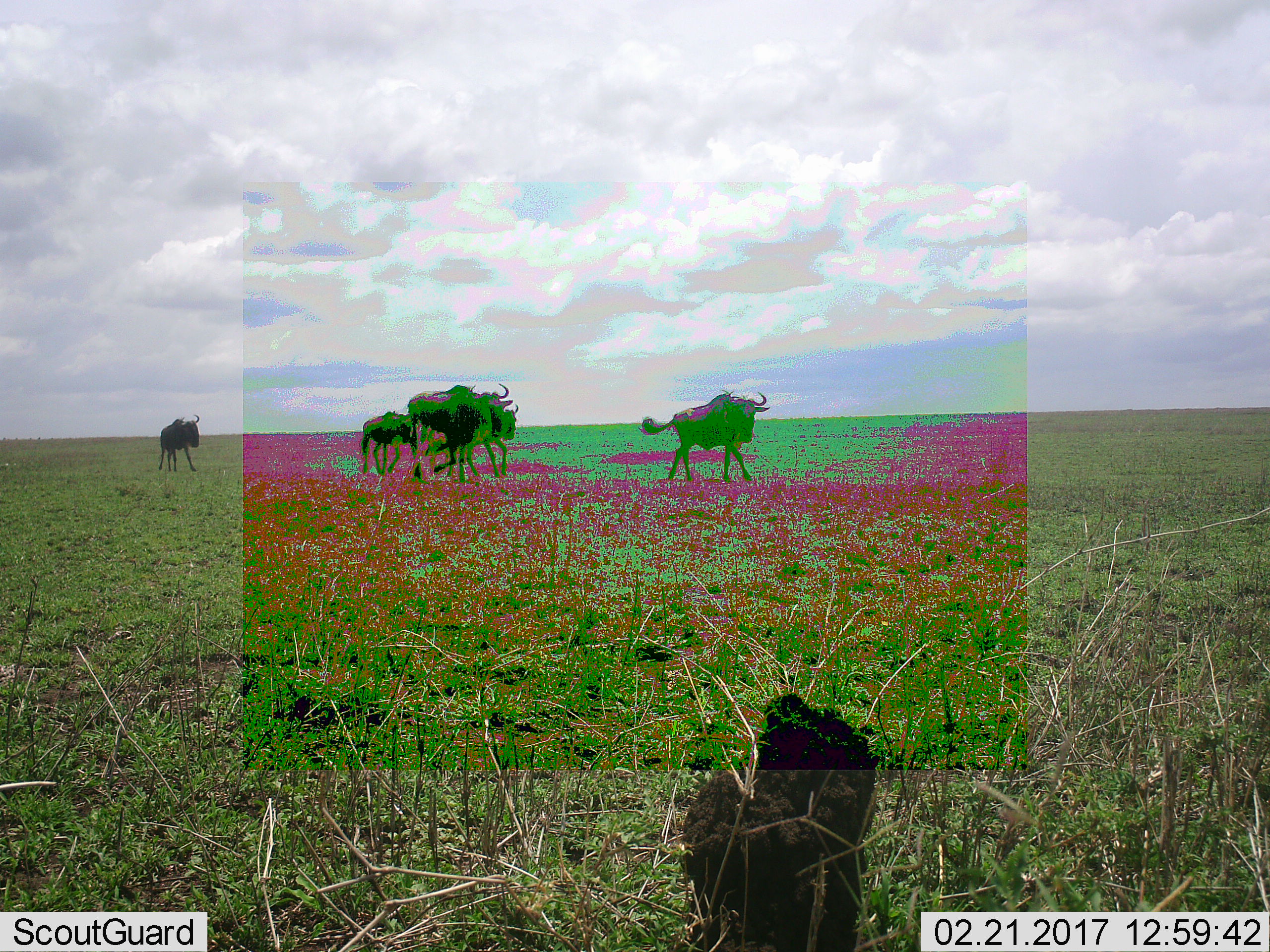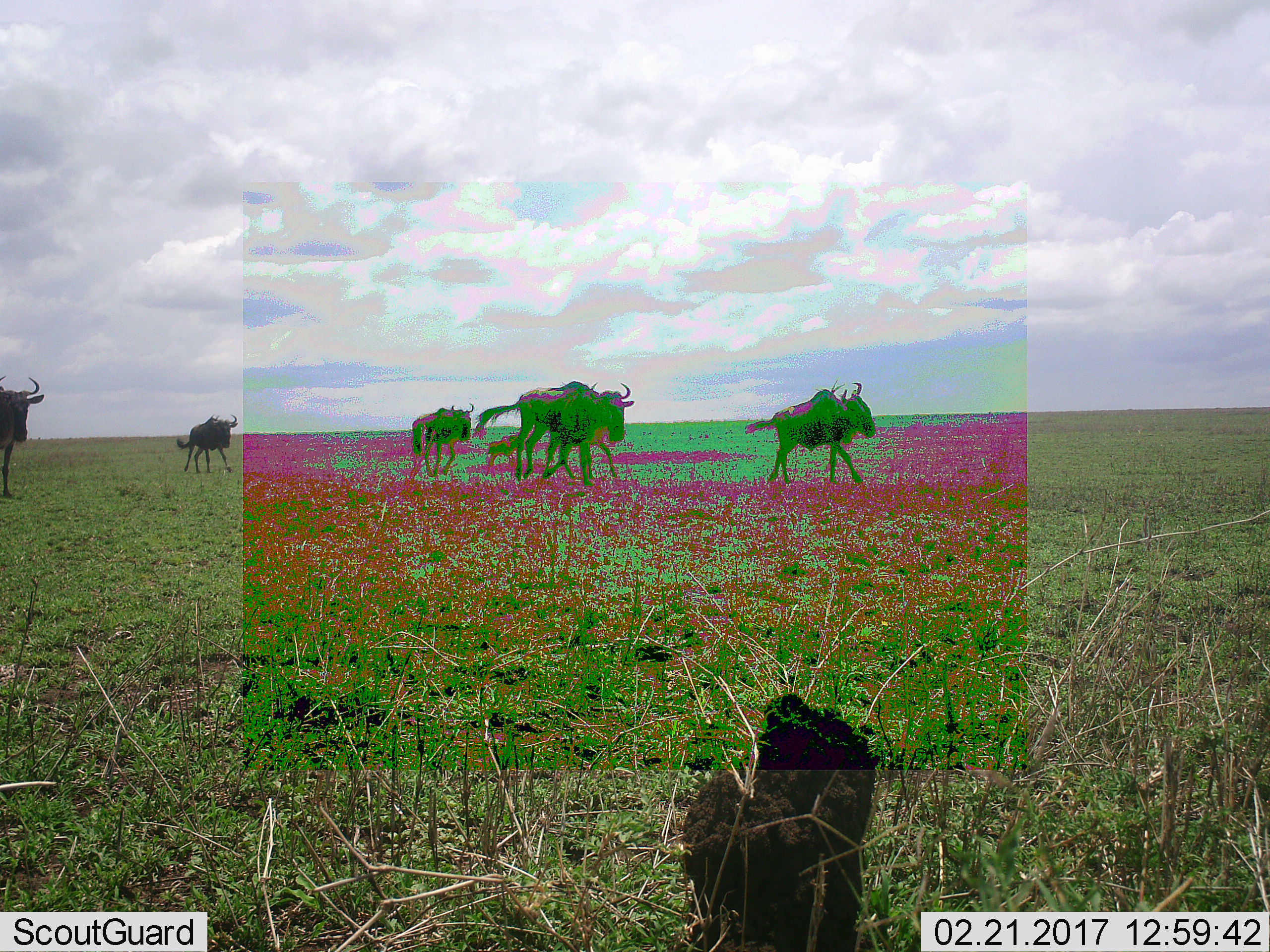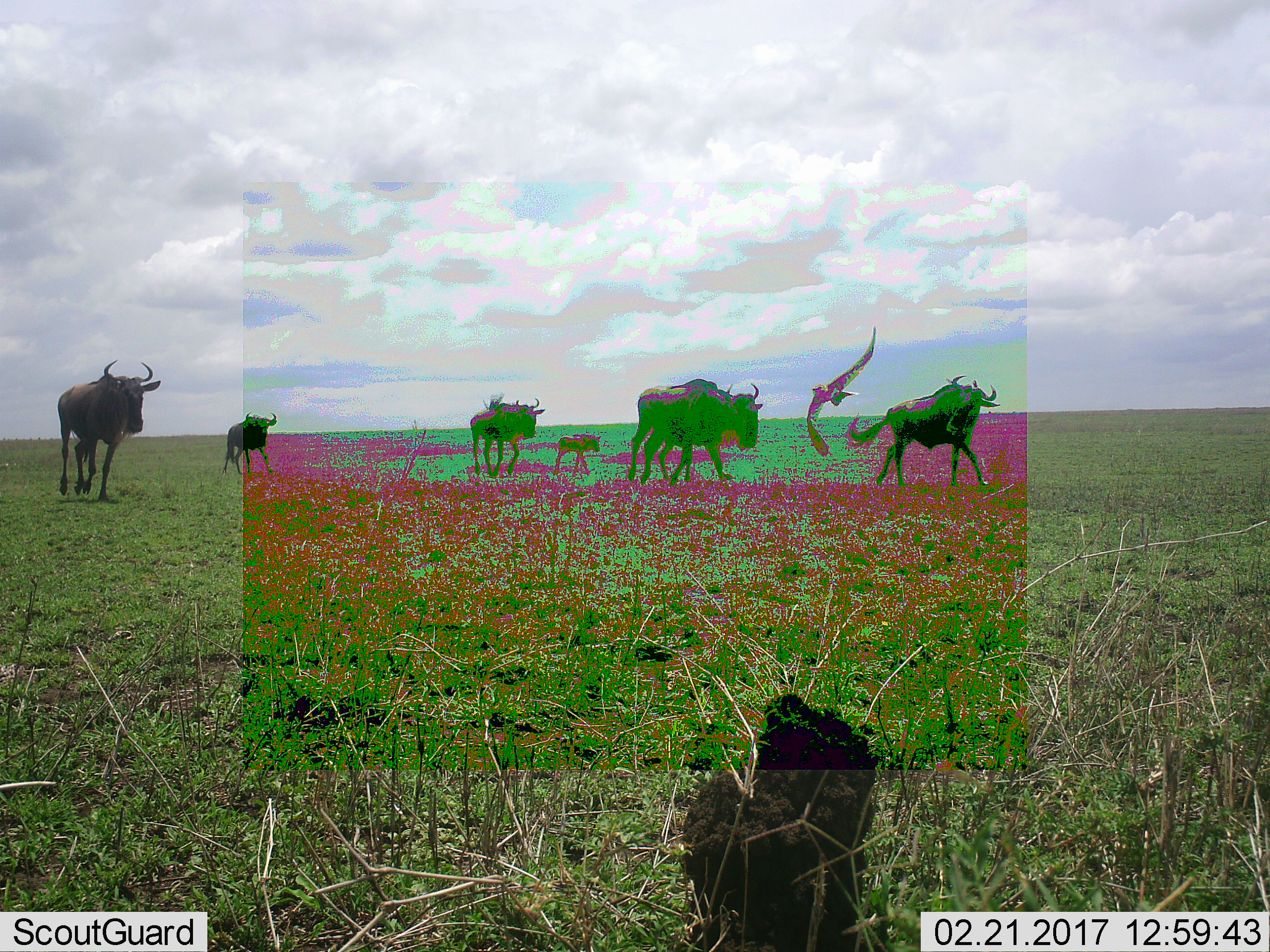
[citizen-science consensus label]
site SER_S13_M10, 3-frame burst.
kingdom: Animalia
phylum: Chordata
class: Mammalia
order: Artiodactyla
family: Bovidae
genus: Connochaetes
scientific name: Connochaetes taurinus taurinus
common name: blue wildebeest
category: wildebeestblue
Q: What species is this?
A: Wildebeestblue (blue wildebeest) (Connochaetes taurinus taurinus).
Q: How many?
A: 6.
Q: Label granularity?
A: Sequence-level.